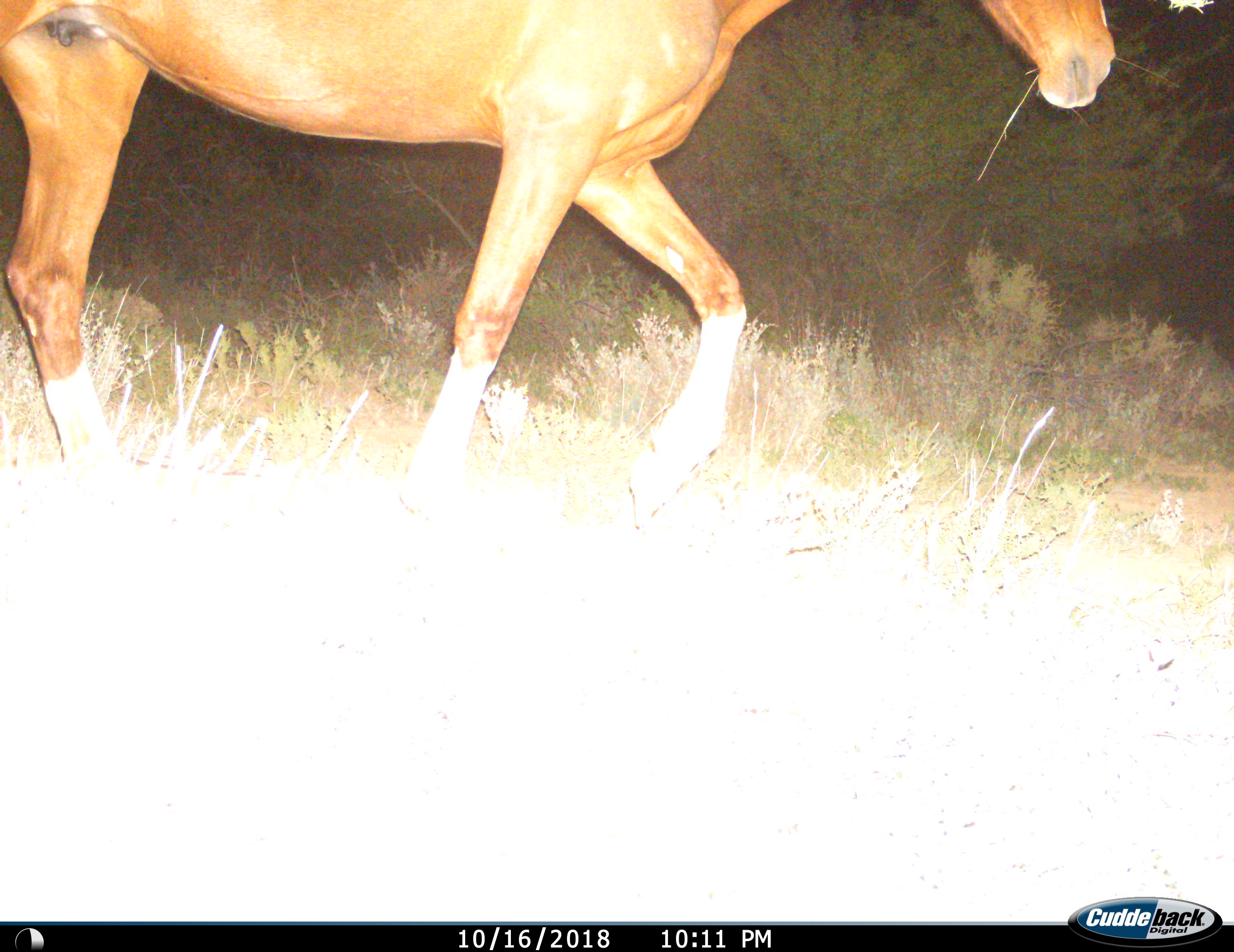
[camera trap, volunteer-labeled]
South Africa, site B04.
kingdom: Animalia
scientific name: Animalia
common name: animal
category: domesticanimal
Domesticanimal (animal) (Animalia), count 1. Behavior (volunteer vote fractions): standing 14%, resting 0%, moving 100%, interacting 0%. Young present (vote fraction): 0%. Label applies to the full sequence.